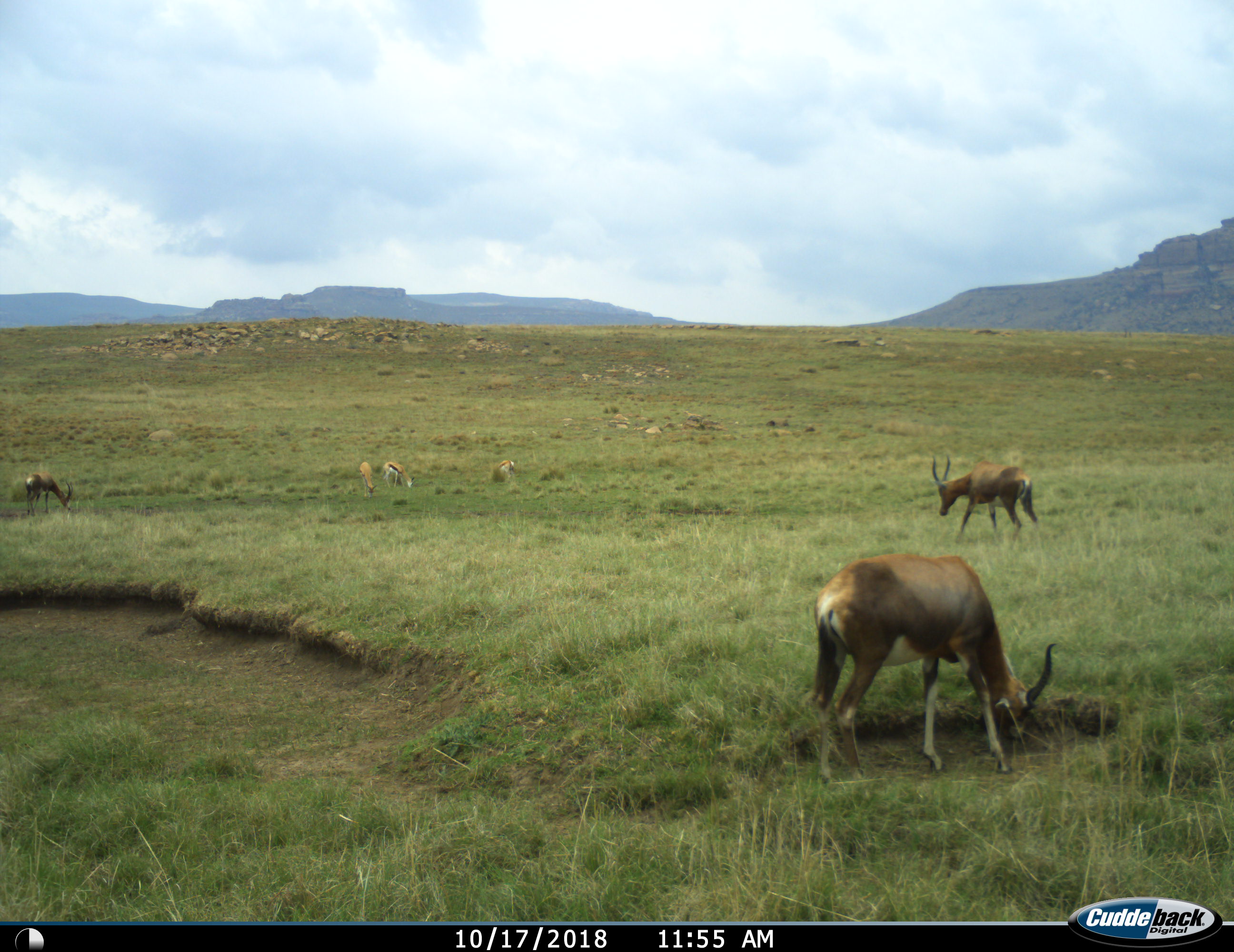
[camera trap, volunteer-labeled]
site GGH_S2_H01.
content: unidentified animal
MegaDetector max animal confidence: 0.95